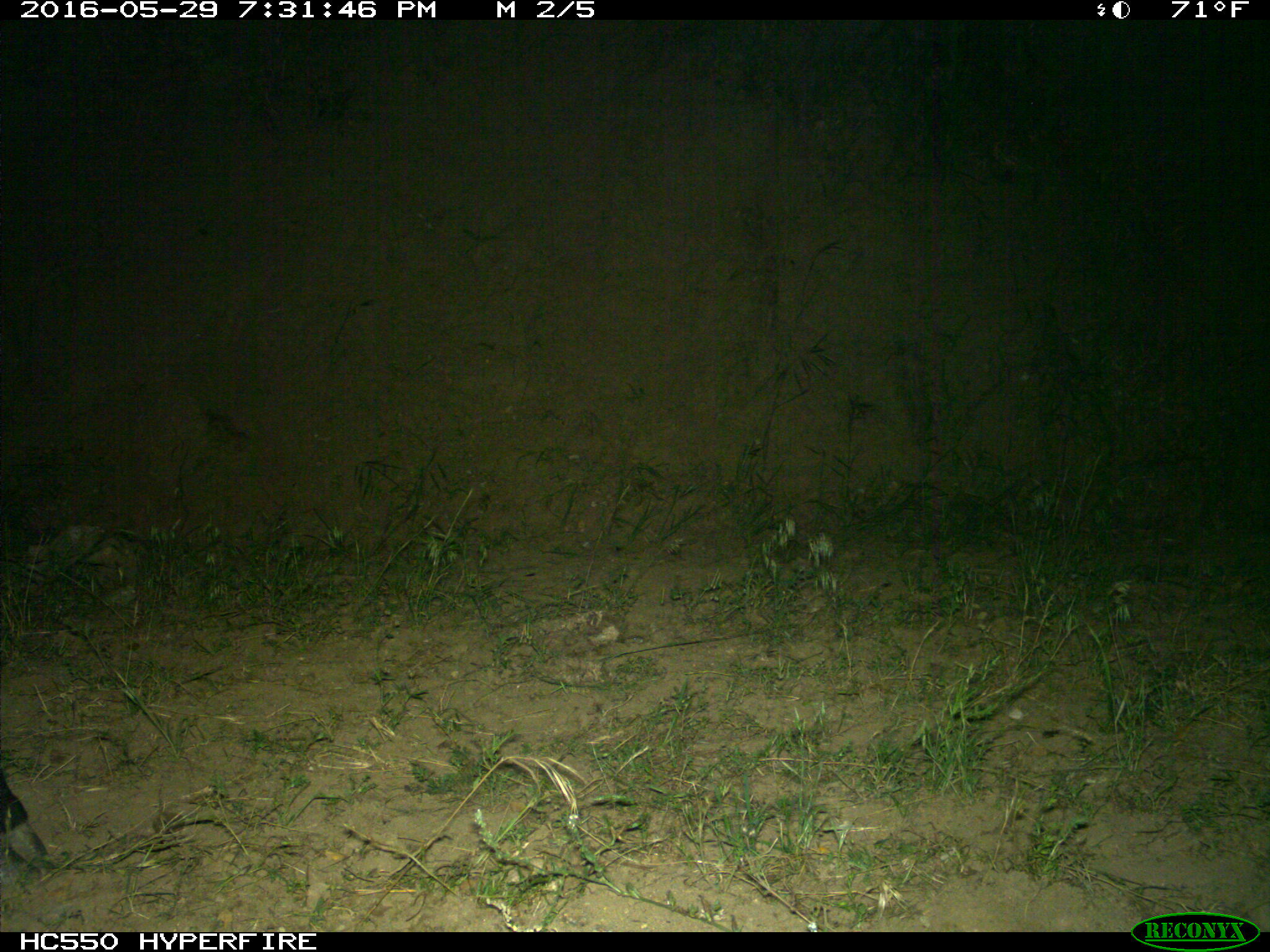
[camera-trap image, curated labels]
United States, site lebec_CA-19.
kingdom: Animalia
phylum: Chordata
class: Mammalia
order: Artiodactyla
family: Bovidae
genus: Bos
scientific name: Bos taurus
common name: domestic cow